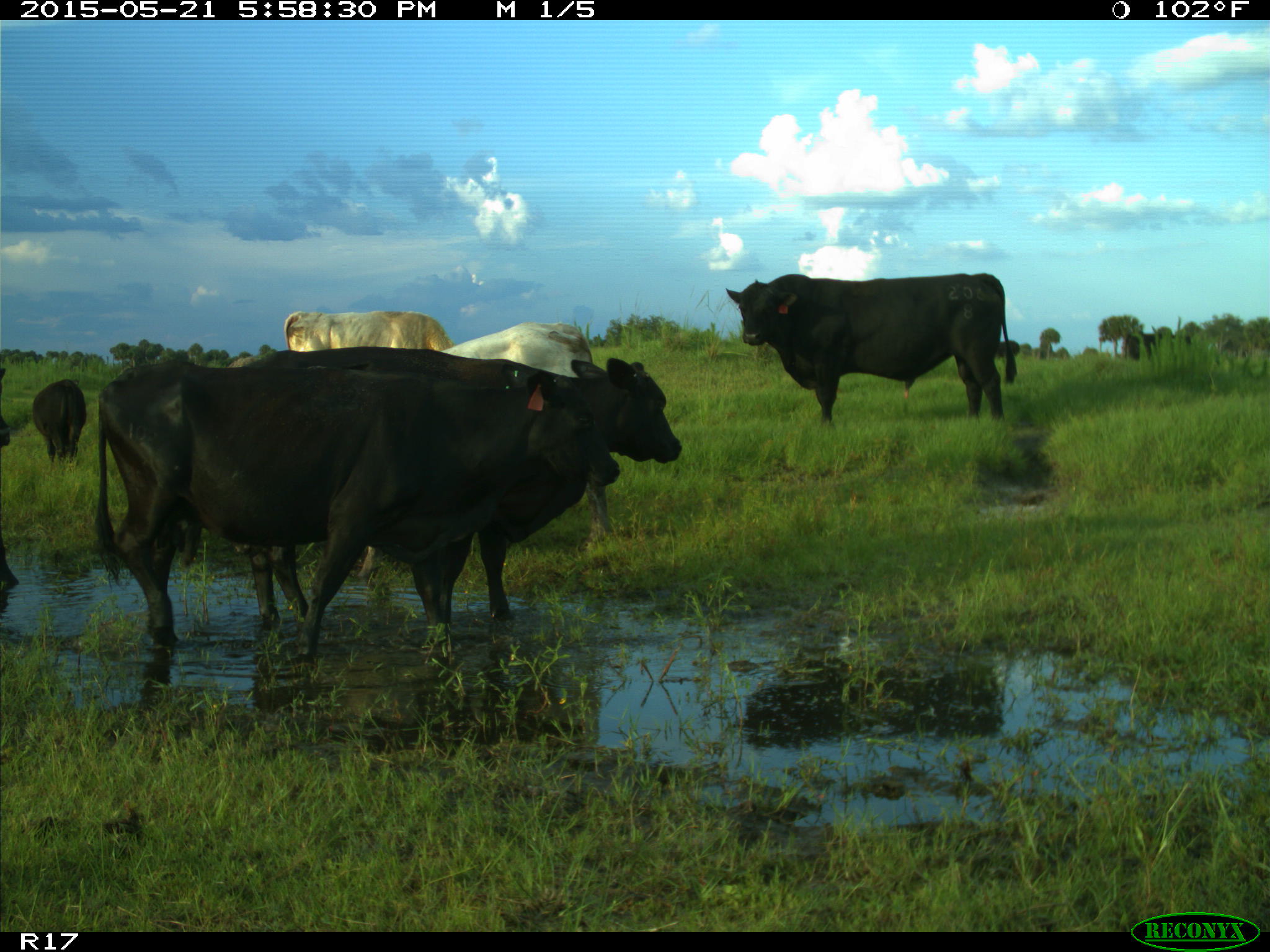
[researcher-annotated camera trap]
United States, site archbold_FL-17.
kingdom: Animalia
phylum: Chordata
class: Mammalia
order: Artiodactyla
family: Bovidae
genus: Bos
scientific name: Bos taurus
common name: domestic cow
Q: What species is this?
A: Bos taurus (domestic cow).